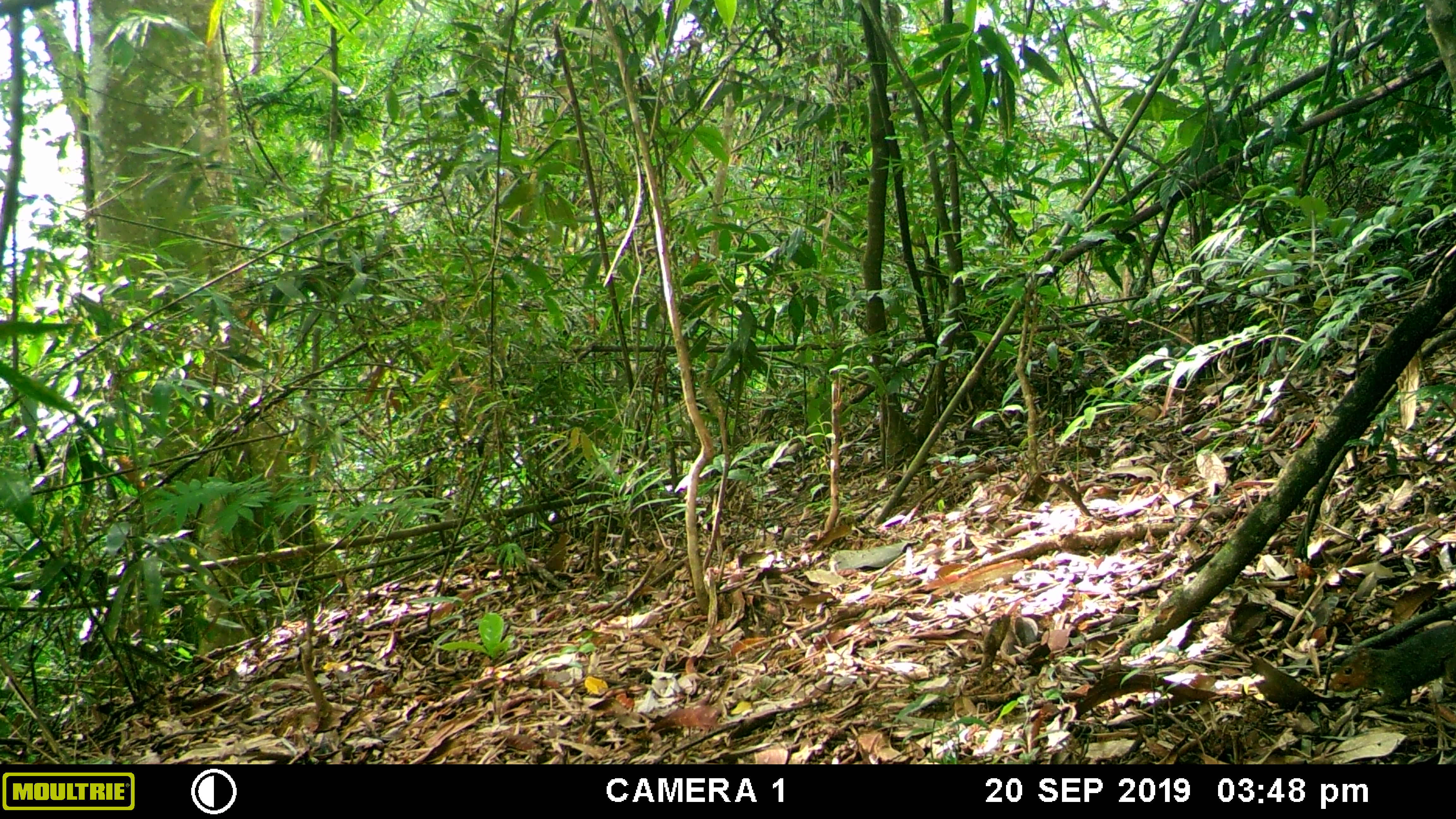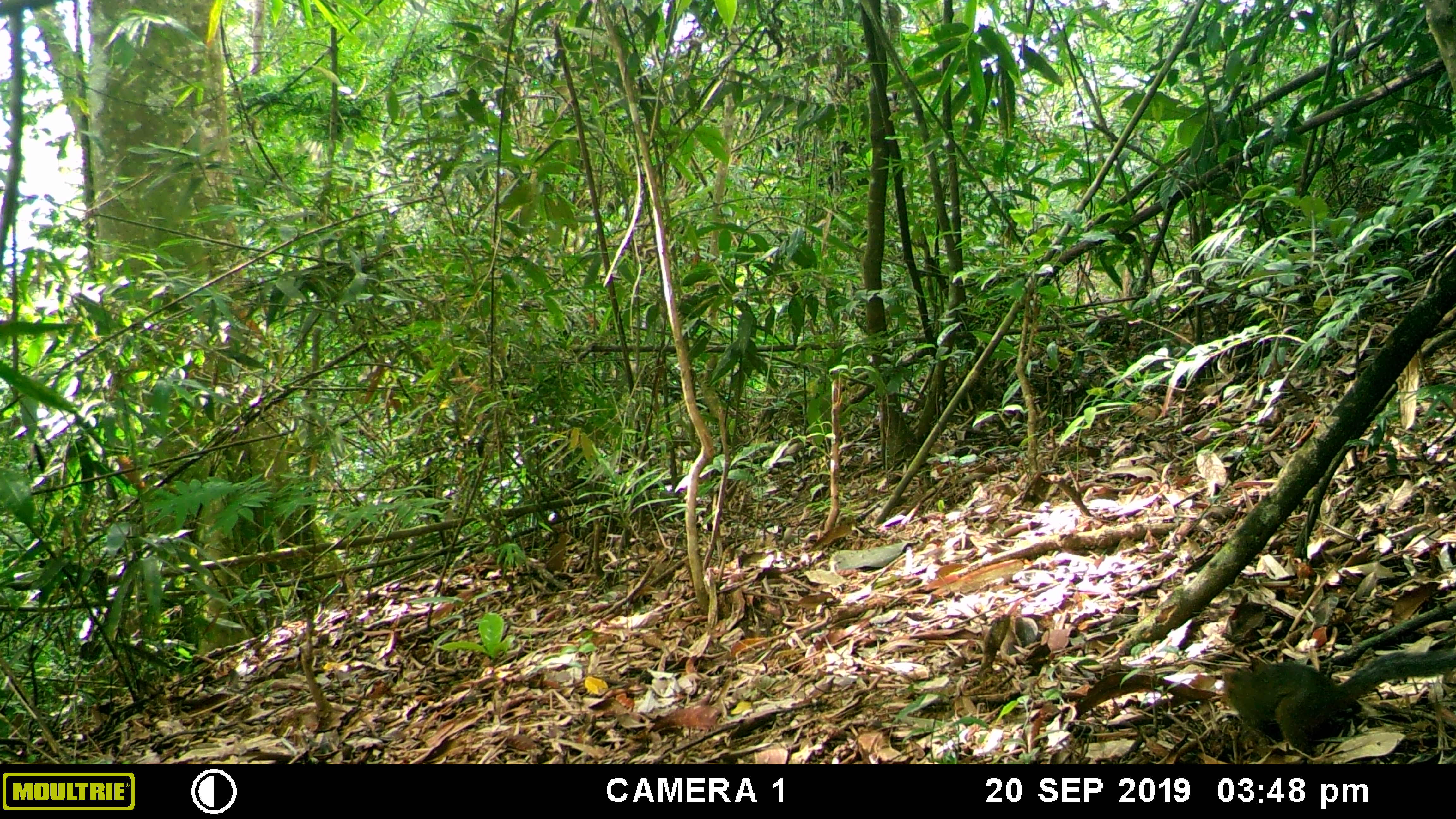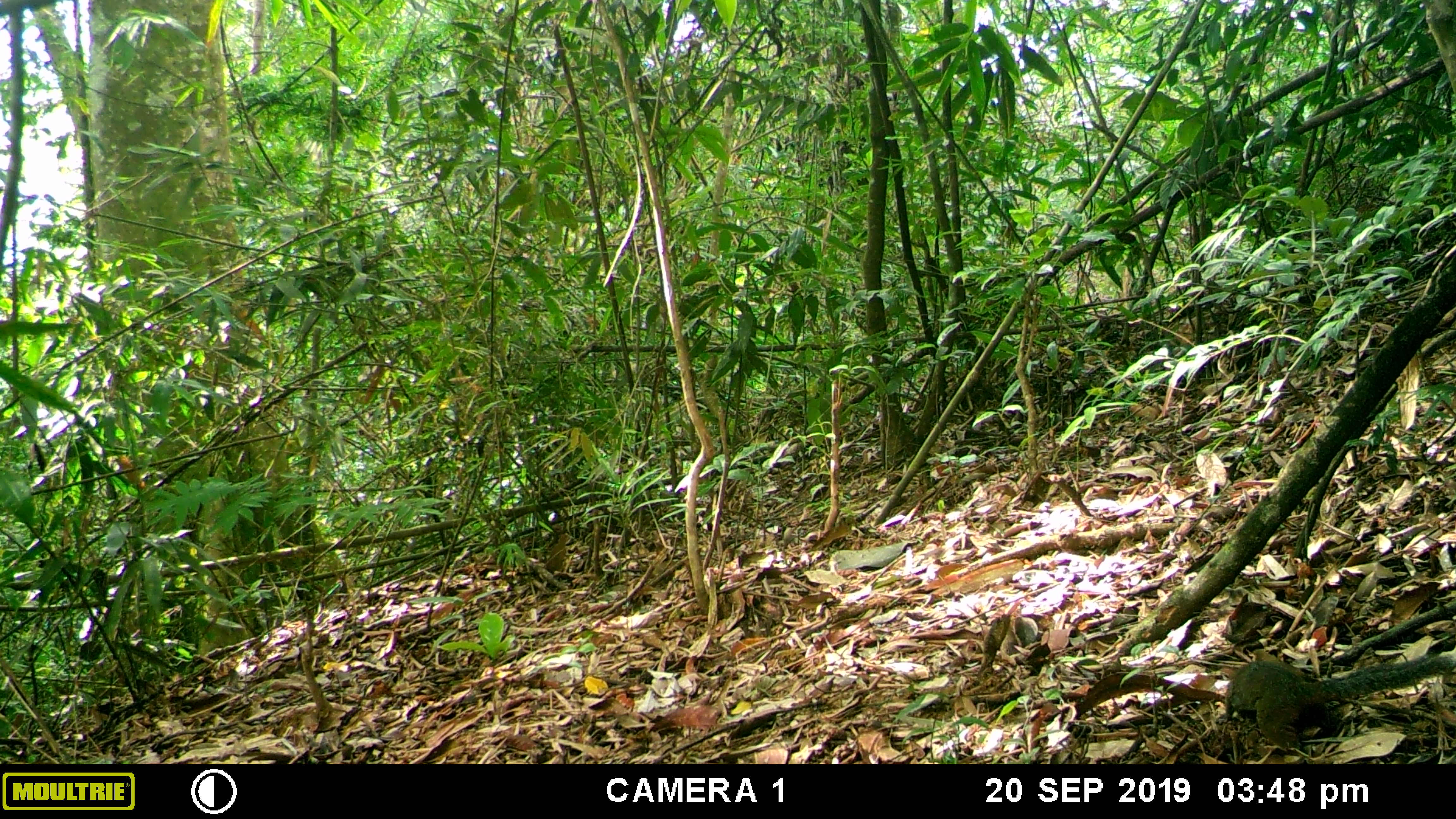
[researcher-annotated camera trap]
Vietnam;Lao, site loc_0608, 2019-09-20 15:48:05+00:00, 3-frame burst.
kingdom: Animalia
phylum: Chordata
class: Mammalia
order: Rodentia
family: Sciuridae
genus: Dremomys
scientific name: Dremomys rufigenis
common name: red-cheeked squirrel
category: red cheeked squirrel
Red cheeked squirrel (red-cheeked squirrel) (Dremomys rufigenis). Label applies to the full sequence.